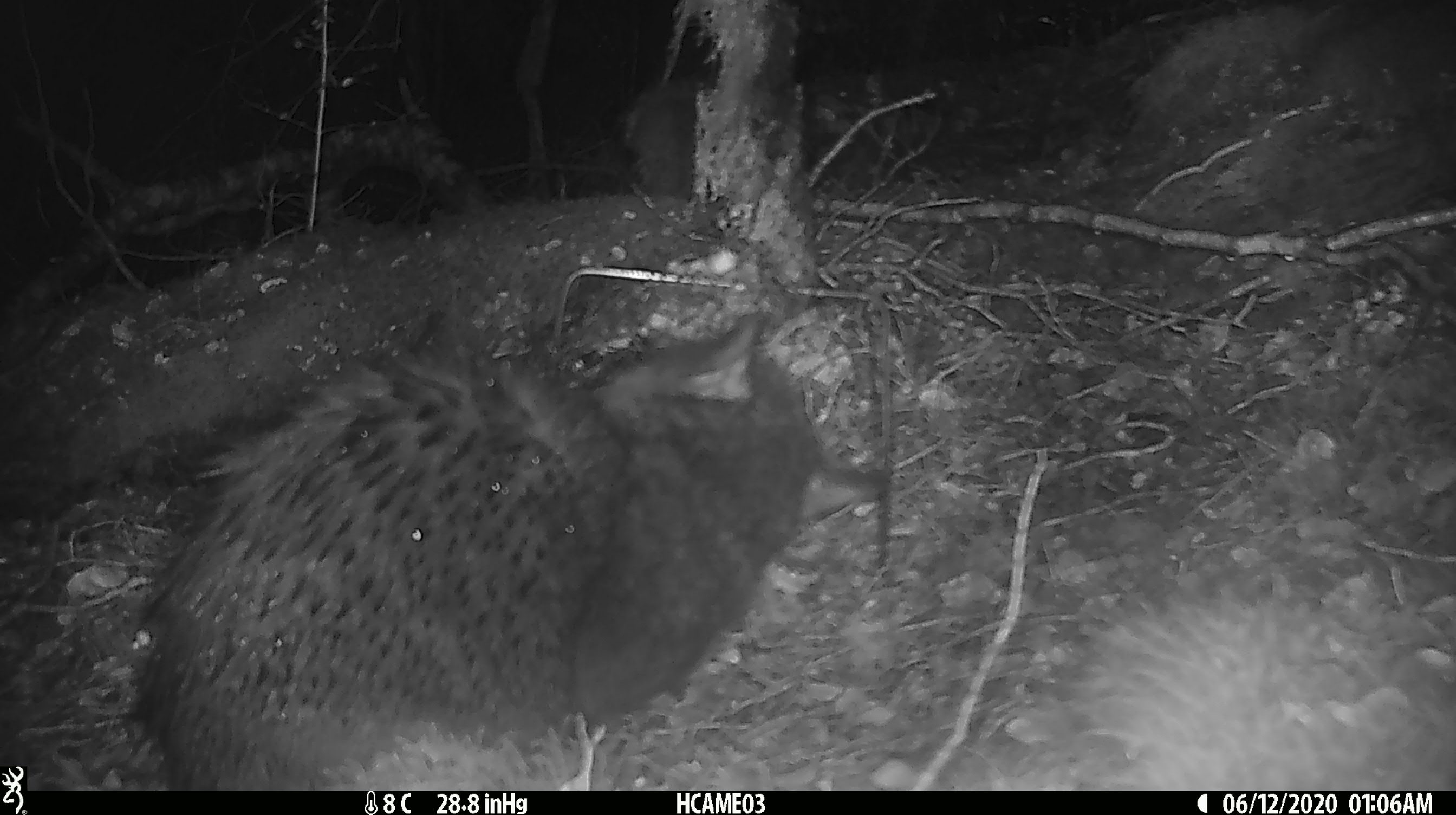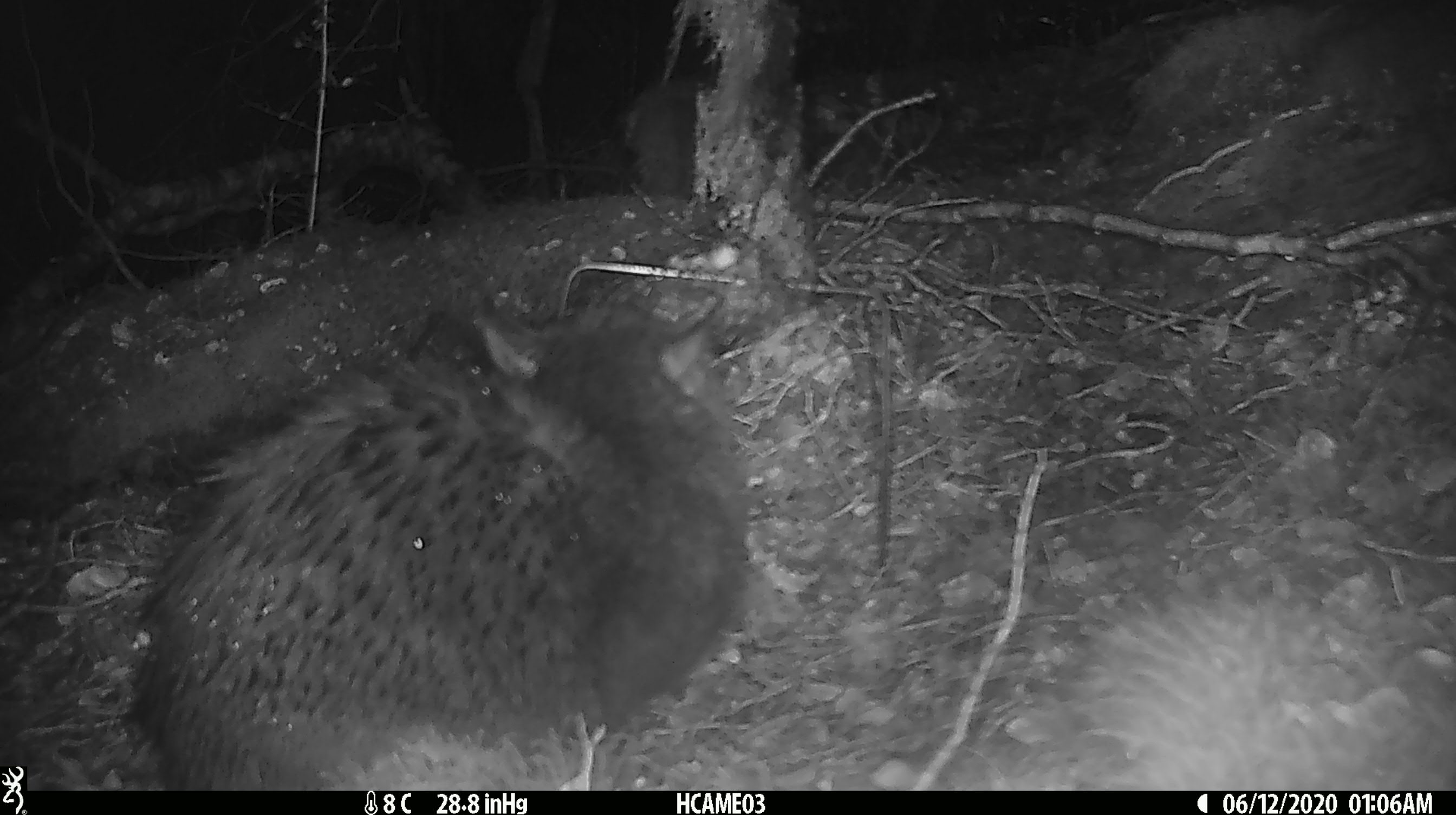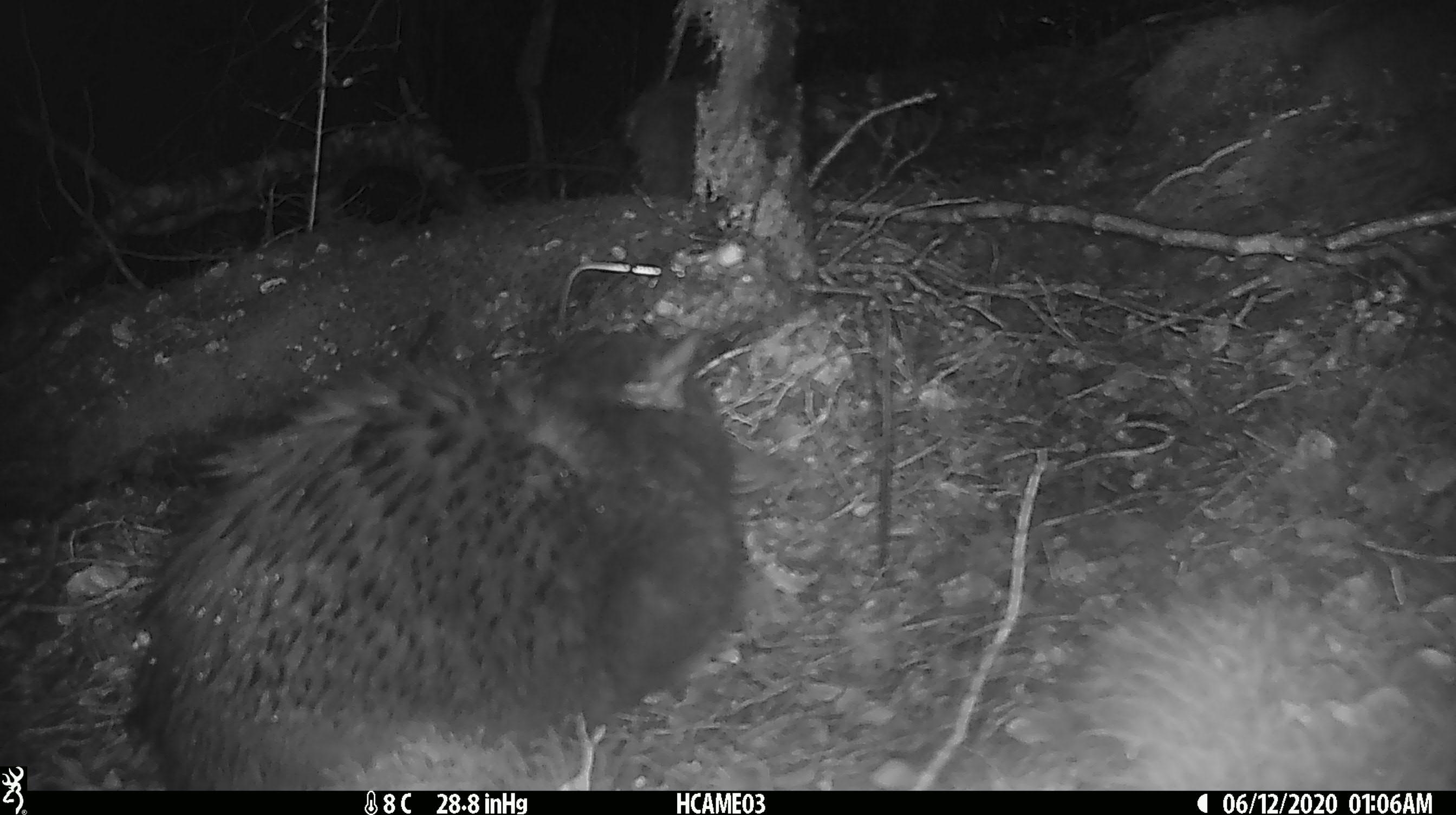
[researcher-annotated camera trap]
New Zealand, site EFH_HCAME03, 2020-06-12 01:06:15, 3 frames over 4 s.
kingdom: Animalia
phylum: Chordata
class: Mammalia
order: Carnivora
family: Felidae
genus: Felis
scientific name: Felis catus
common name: domestic cat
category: cat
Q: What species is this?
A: Cat (domestic cat) (Felis catus).